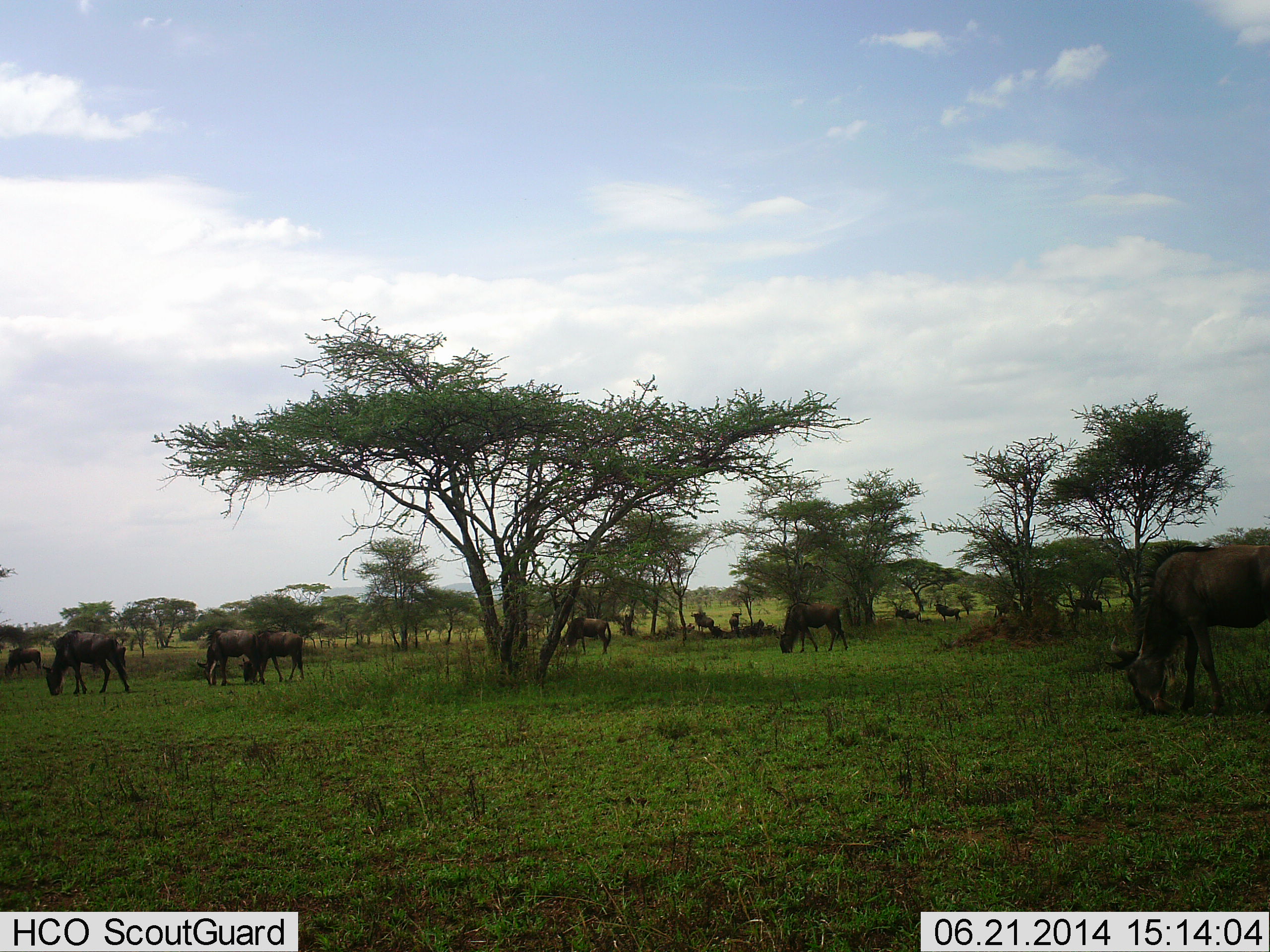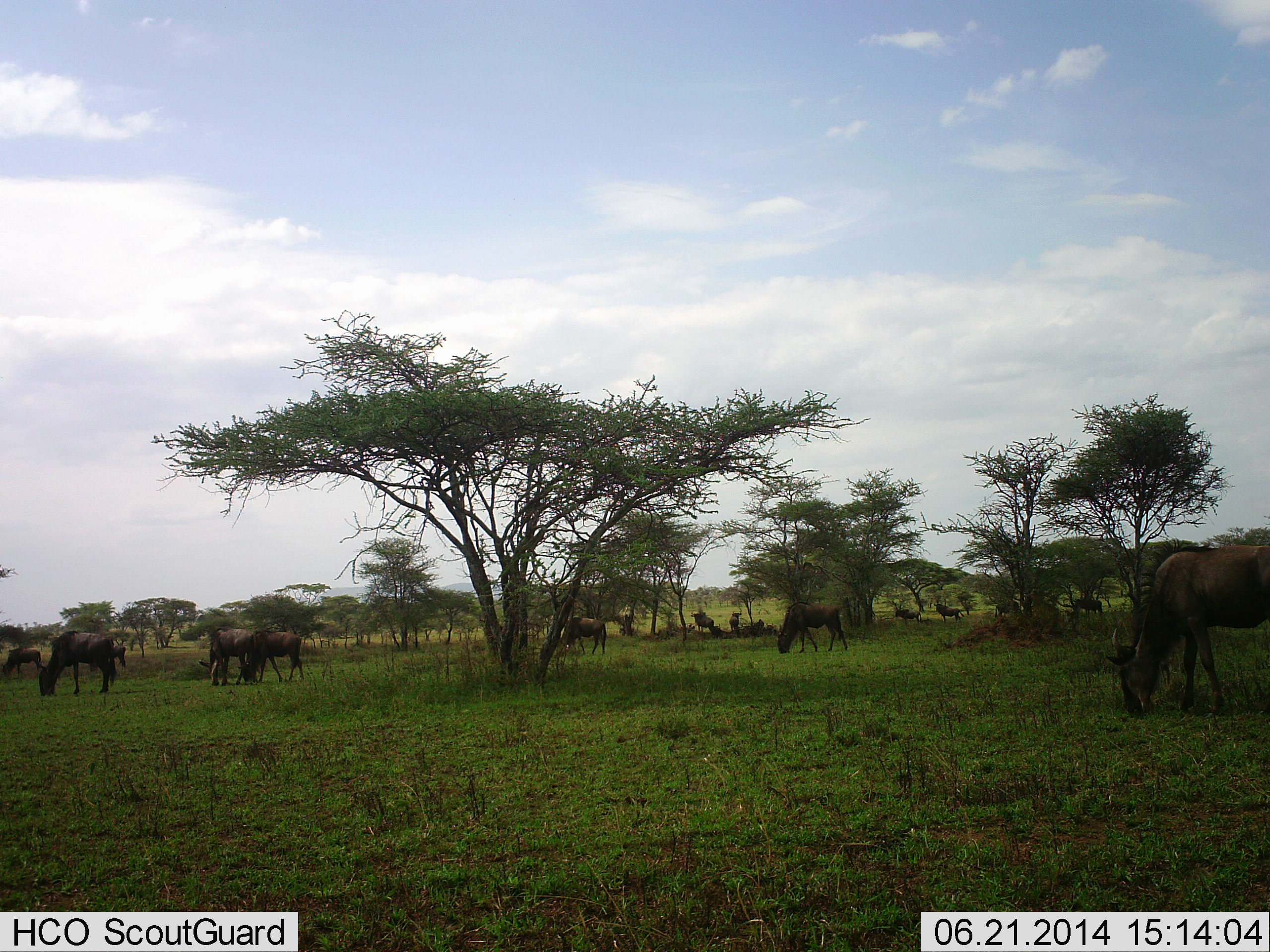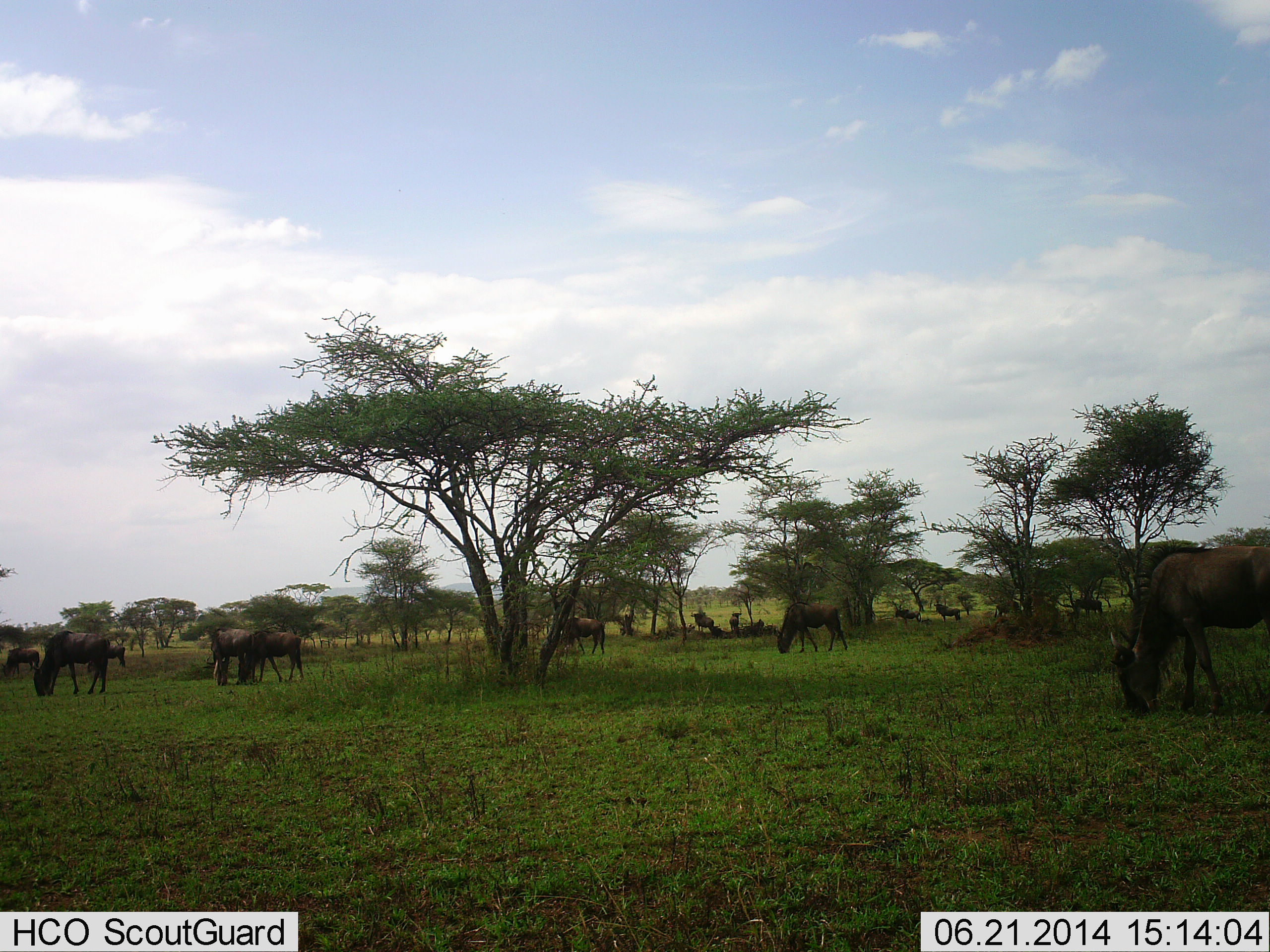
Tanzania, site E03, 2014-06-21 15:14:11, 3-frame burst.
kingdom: Animalia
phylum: Chordata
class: Mammalia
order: Artiodactyla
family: Bovidae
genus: Connochaetes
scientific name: Connochaetes taurinus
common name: blue wildebeest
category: wildebeest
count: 11-50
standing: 60%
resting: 20%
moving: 20%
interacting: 0%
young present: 0%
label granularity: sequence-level